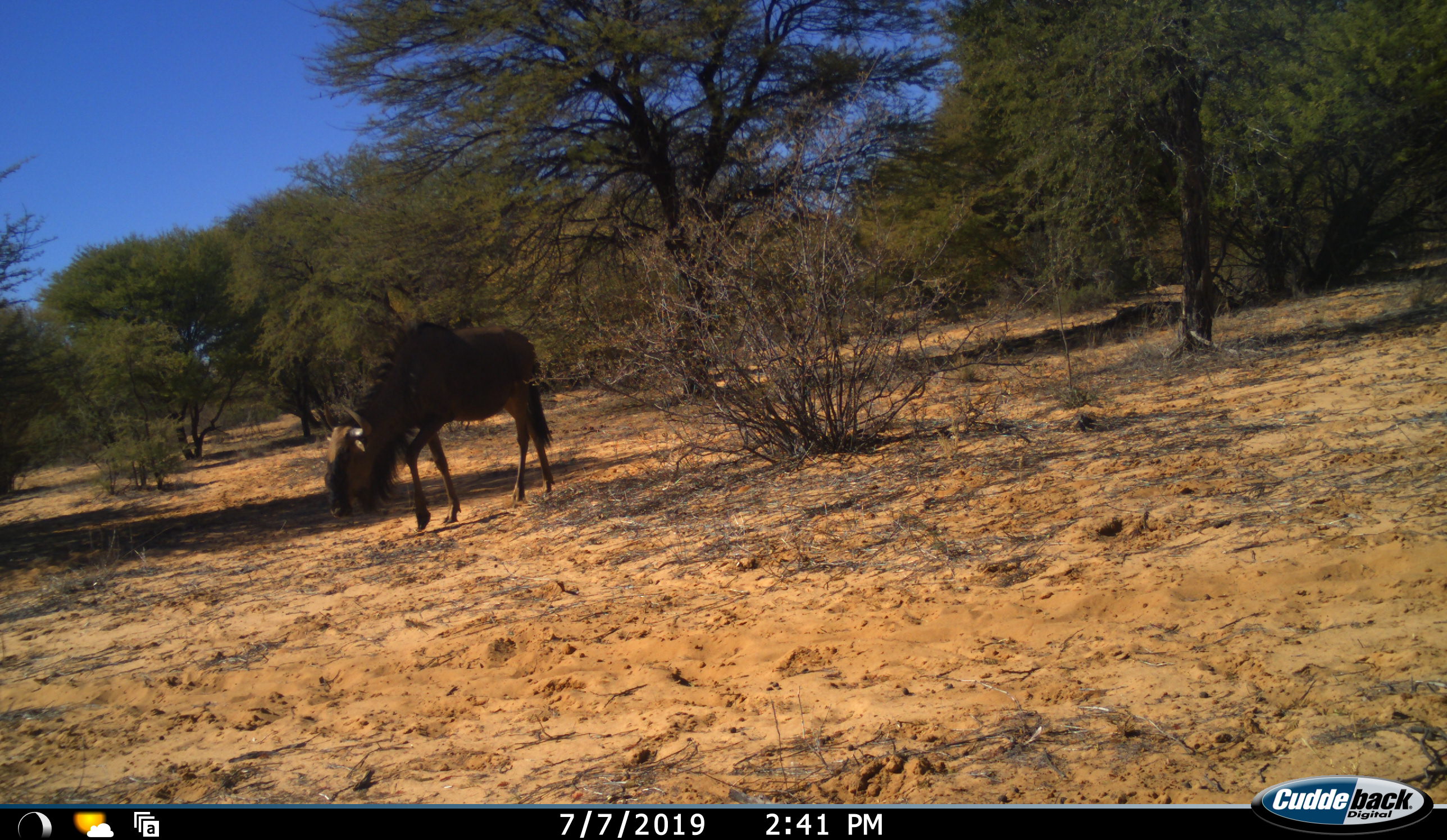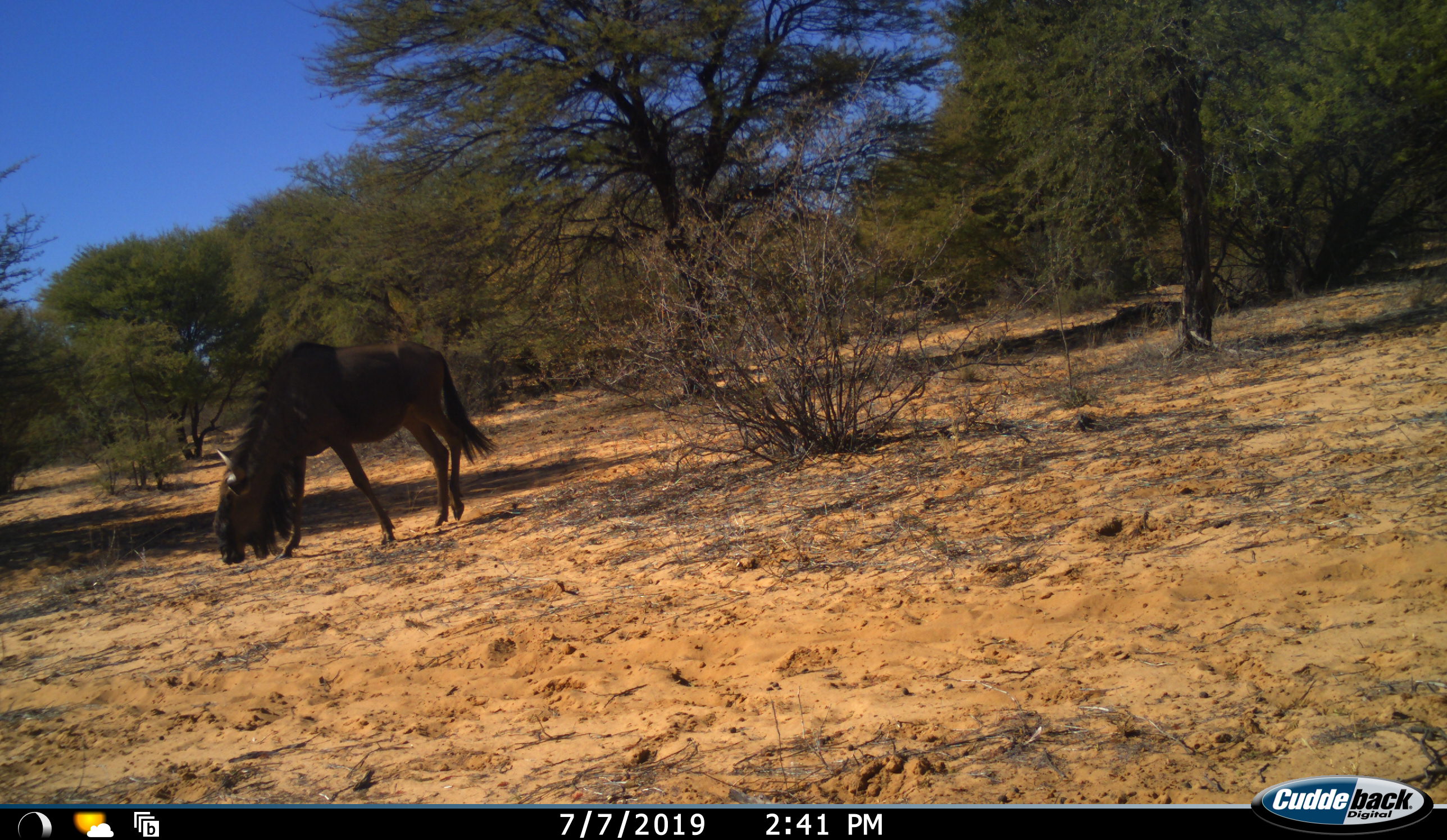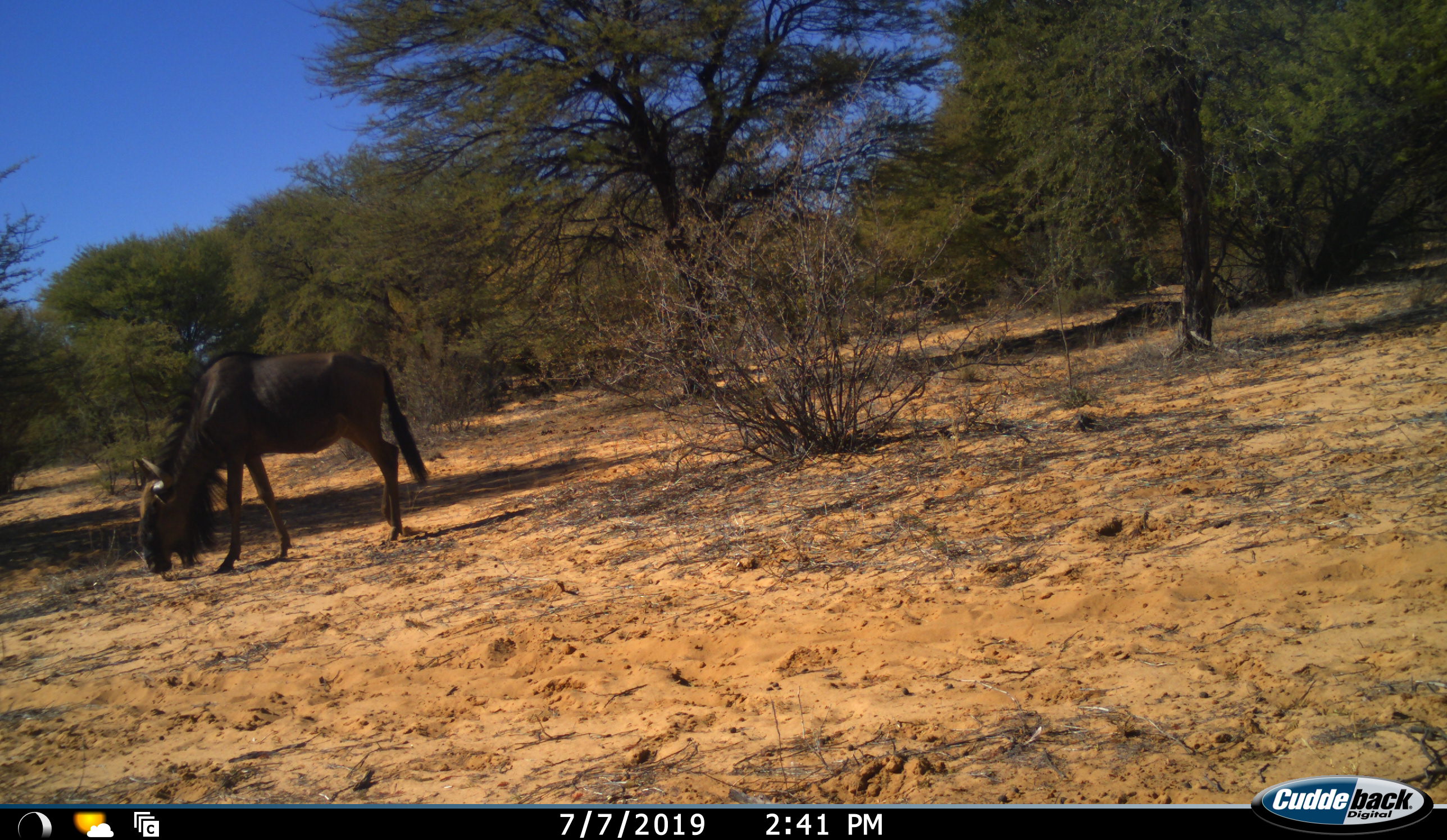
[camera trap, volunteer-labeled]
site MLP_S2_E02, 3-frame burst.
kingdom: Animalia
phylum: Chordata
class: Mammalia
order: Artiodactyla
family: Bovidae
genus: Connochaetes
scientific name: Connochaetes taurinus taurinus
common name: blue wildebeest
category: wildebeestblue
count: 1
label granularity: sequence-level